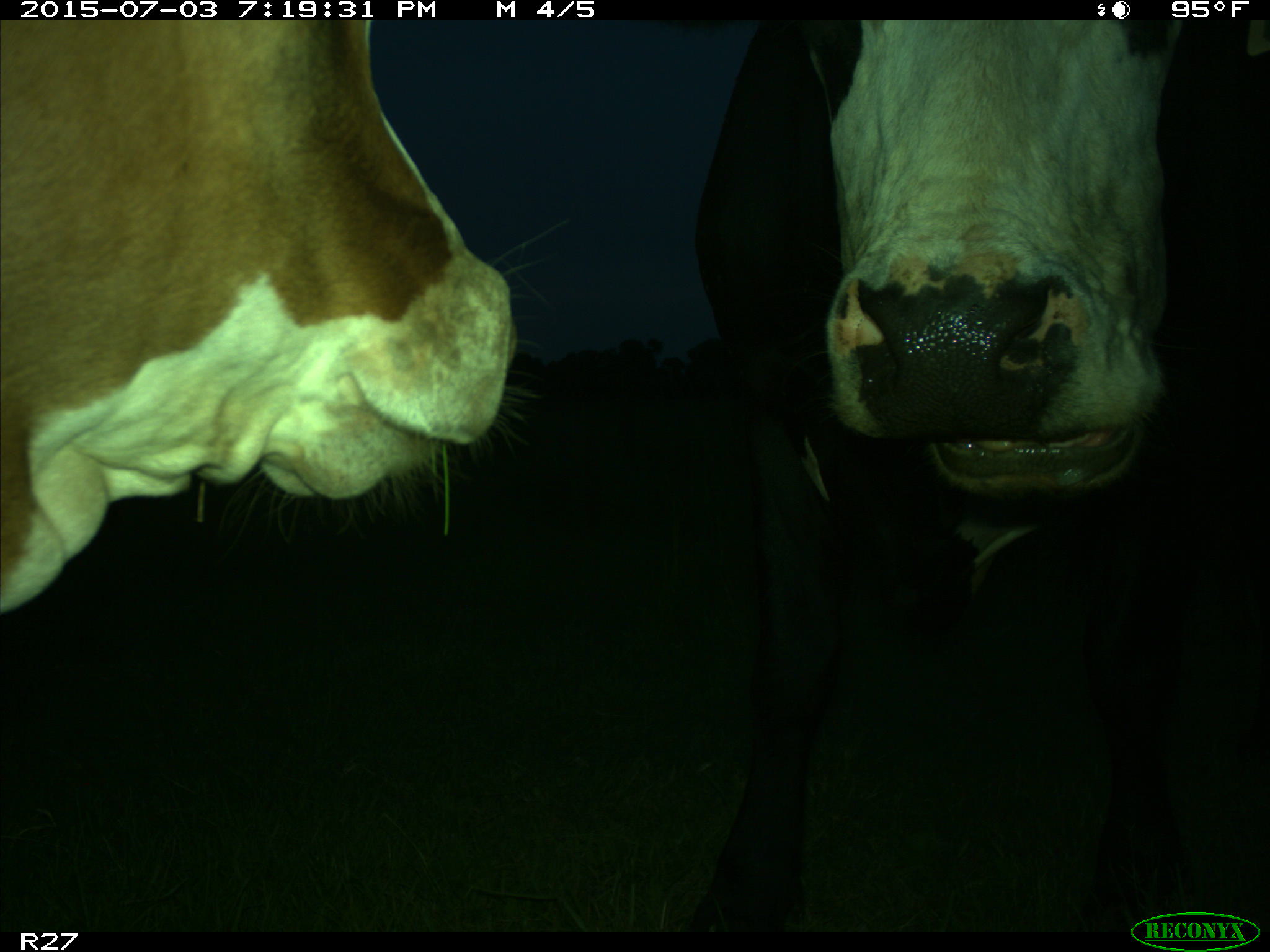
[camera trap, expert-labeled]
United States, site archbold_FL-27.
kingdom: Animalia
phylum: Chordata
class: Mammalia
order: Artiodactyla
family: Bovidae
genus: Bos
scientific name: Bos taurus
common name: domestic cow